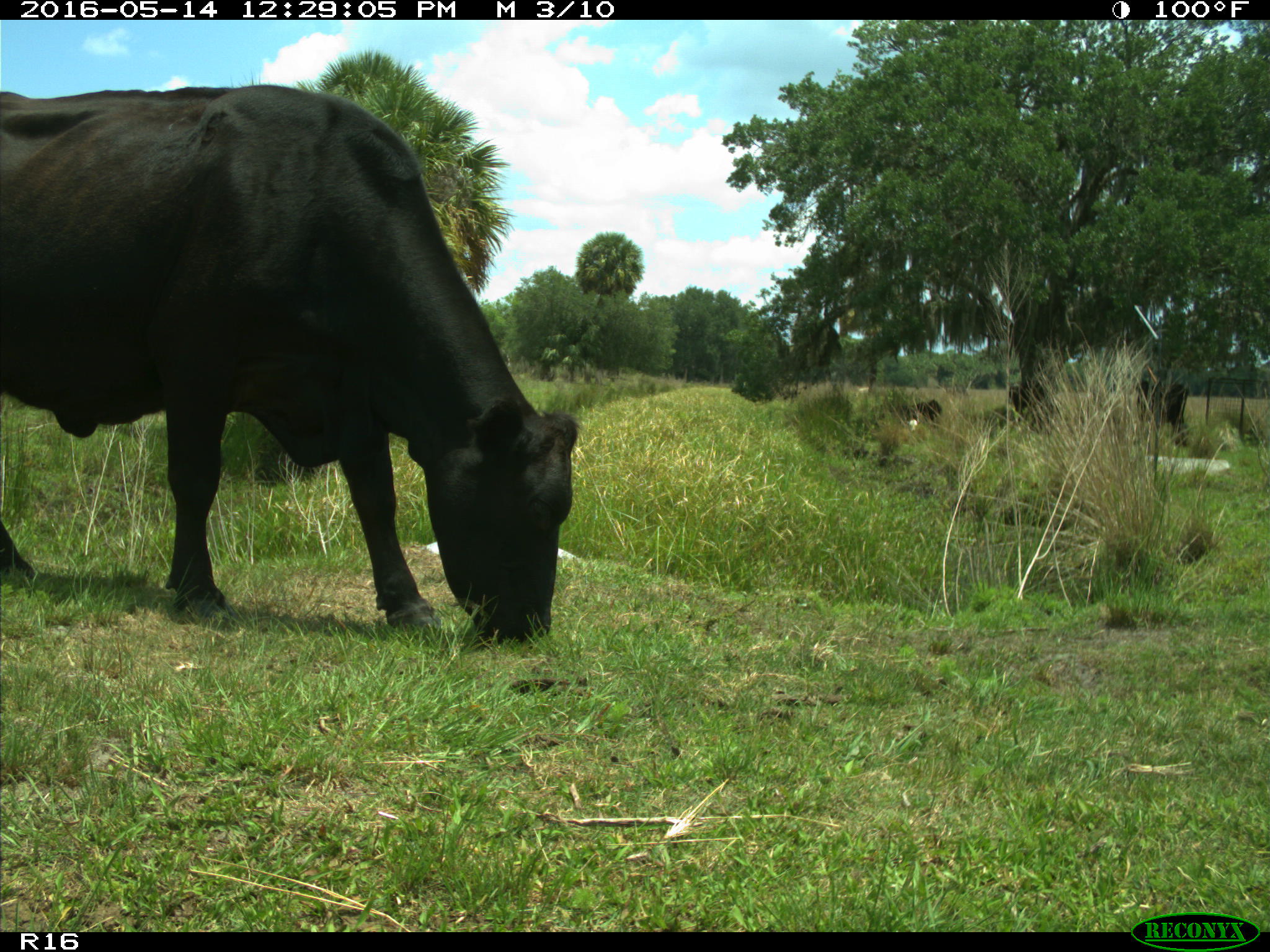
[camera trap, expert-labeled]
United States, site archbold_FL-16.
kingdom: Animalia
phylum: Chordata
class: Mammalia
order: Artiodactyla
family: Bovidae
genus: Bos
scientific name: Bos taurus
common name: domestic cow